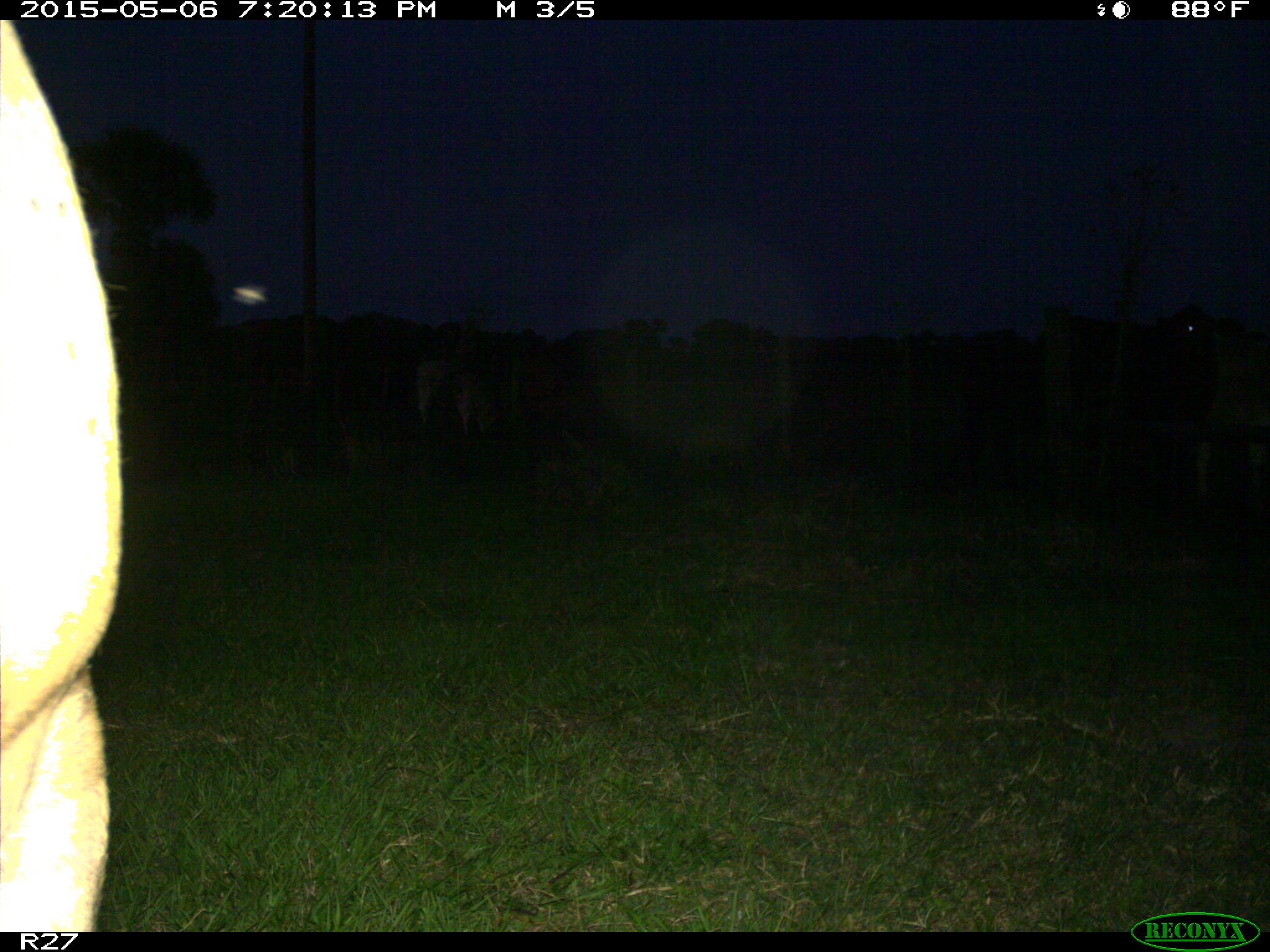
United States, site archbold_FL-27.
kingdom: Animalia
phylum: Chordata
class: Mammalia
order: Artiodactyla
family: Bovidae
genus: Bos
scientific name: Bos taurus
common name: domestic cow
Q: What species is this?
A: Bos taurus (domestic cow).